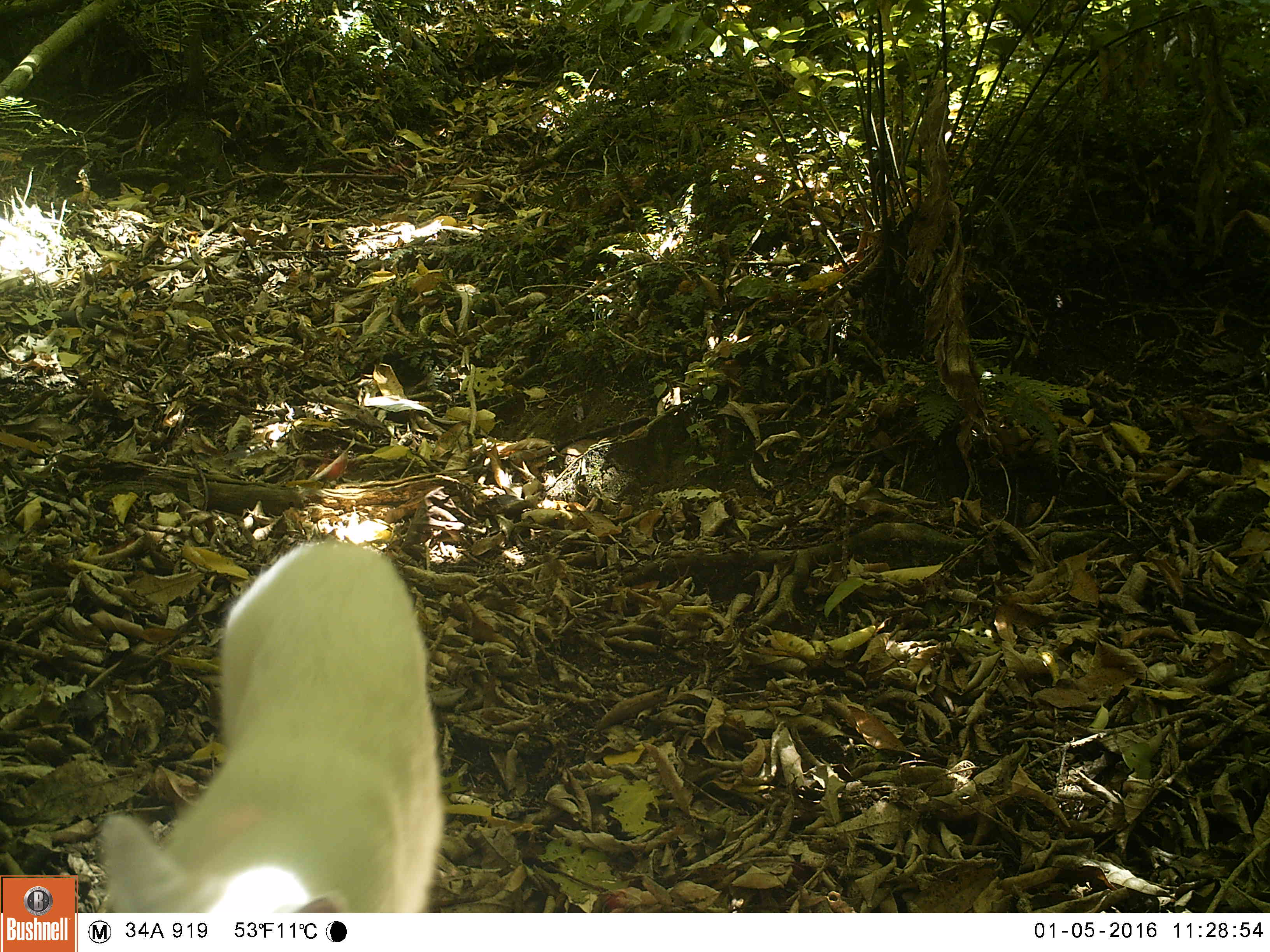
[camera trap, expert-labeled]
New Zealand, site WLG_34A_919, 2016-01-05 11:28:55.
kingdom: Animalia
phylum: Chordata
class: Mammalia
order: Carnivora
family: Felidae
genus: Felis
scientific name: Felis catus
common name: domestic cat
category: cat